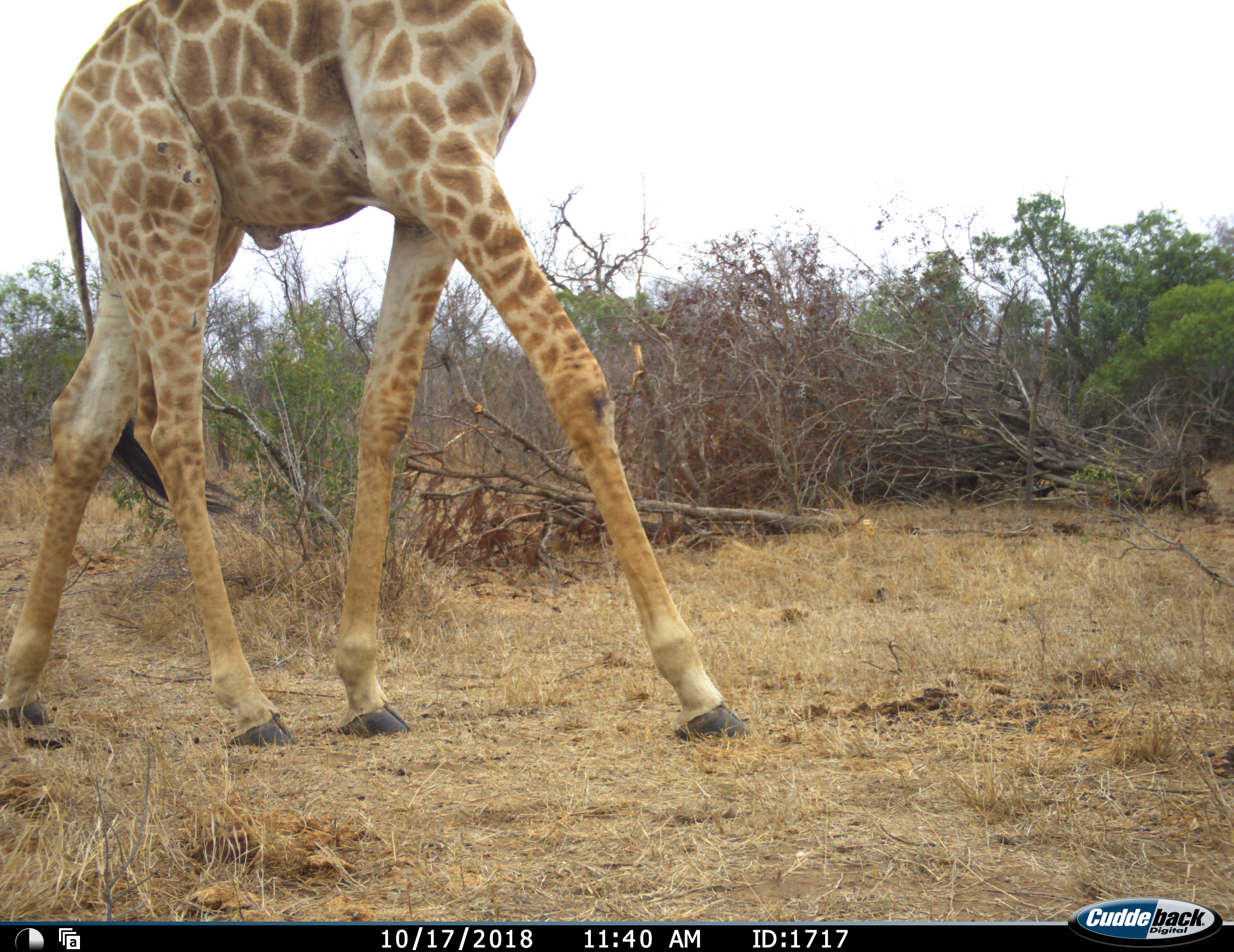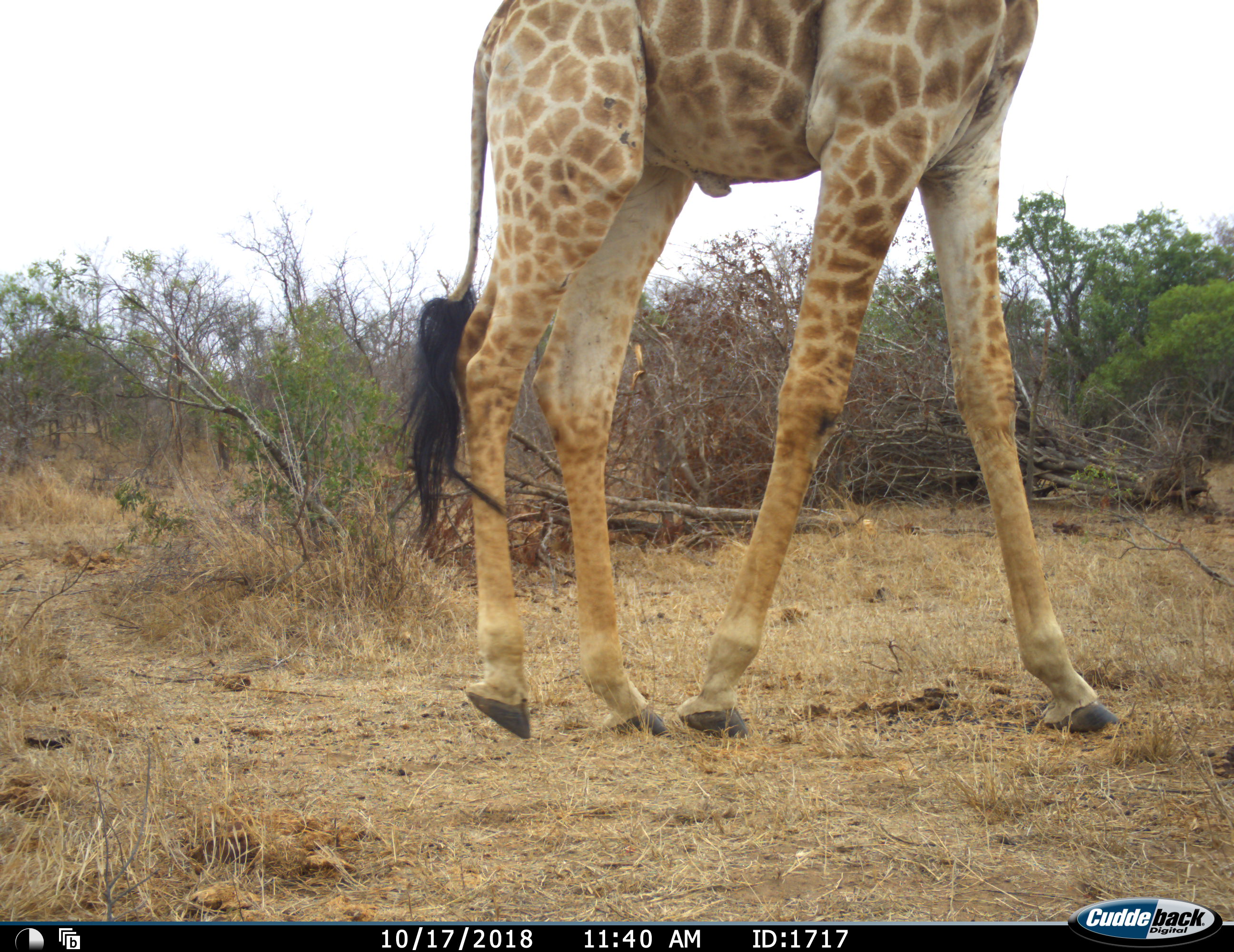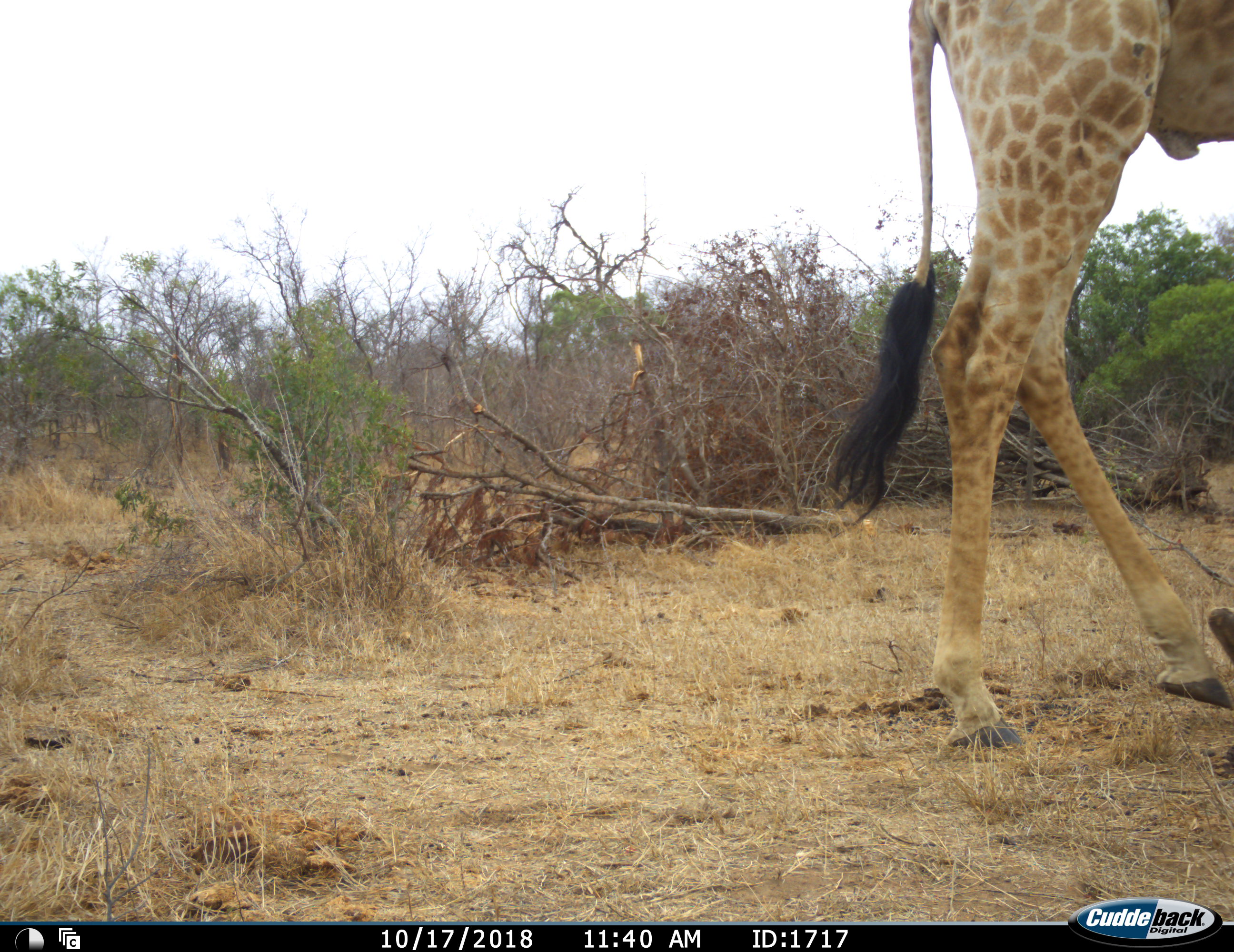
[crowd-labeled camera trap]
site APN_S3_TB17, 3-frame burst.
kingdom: Animalia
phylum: Chordata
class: Mammalia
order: Artiodactyla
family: Giraffidae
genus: Giraffa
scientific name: Giraffa camelopardalis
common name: giraffe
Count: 1.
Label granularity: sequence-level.